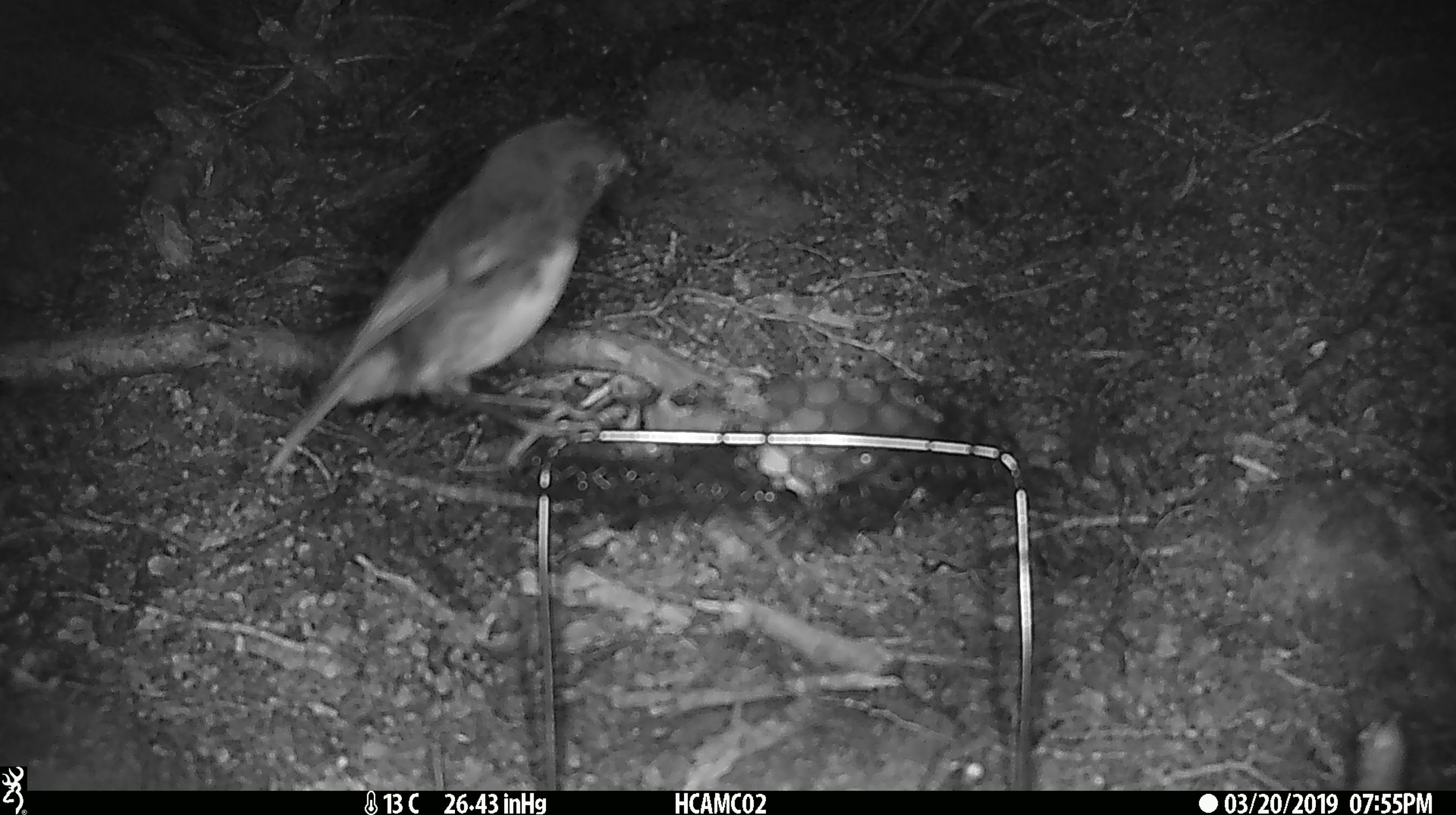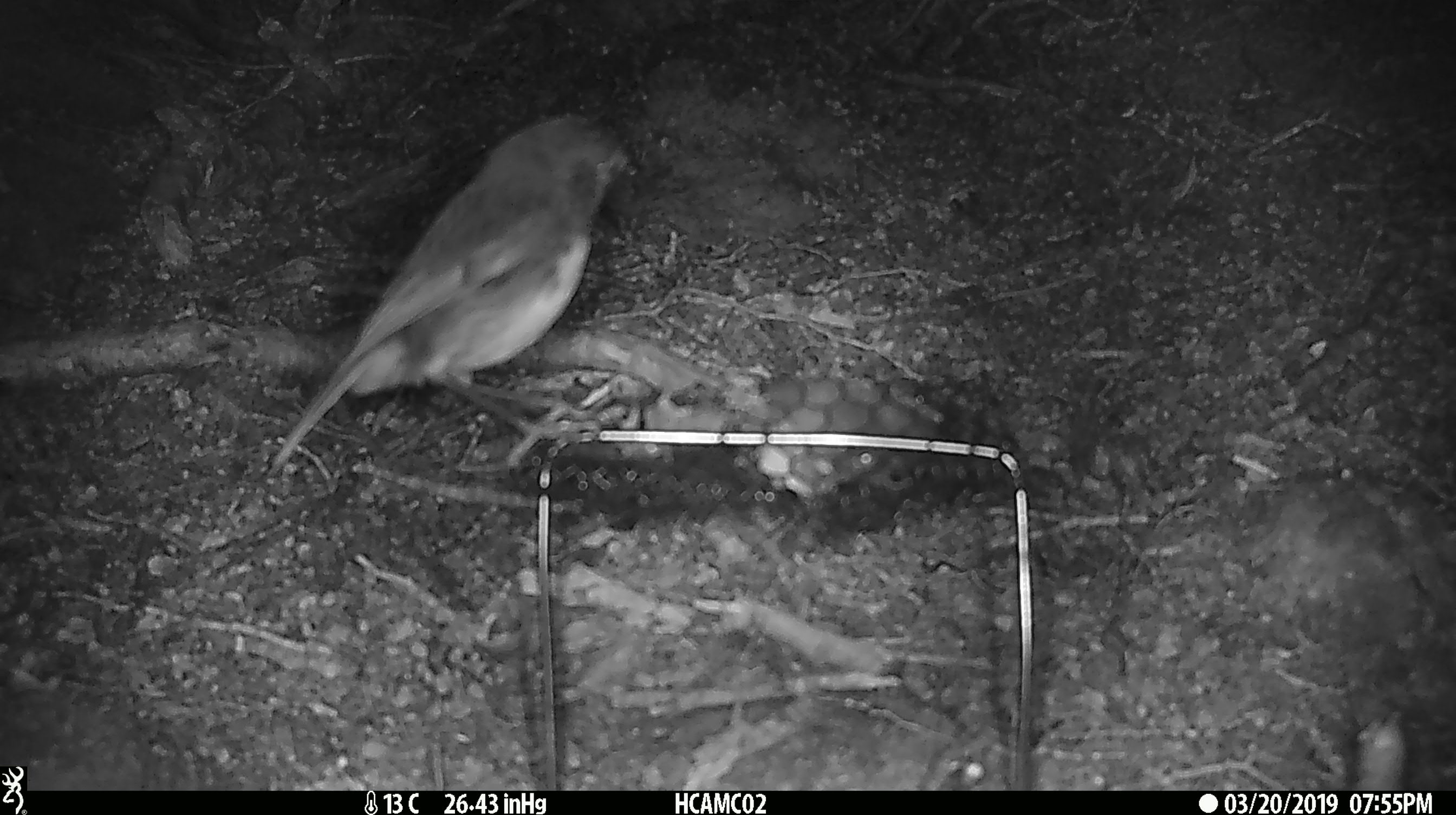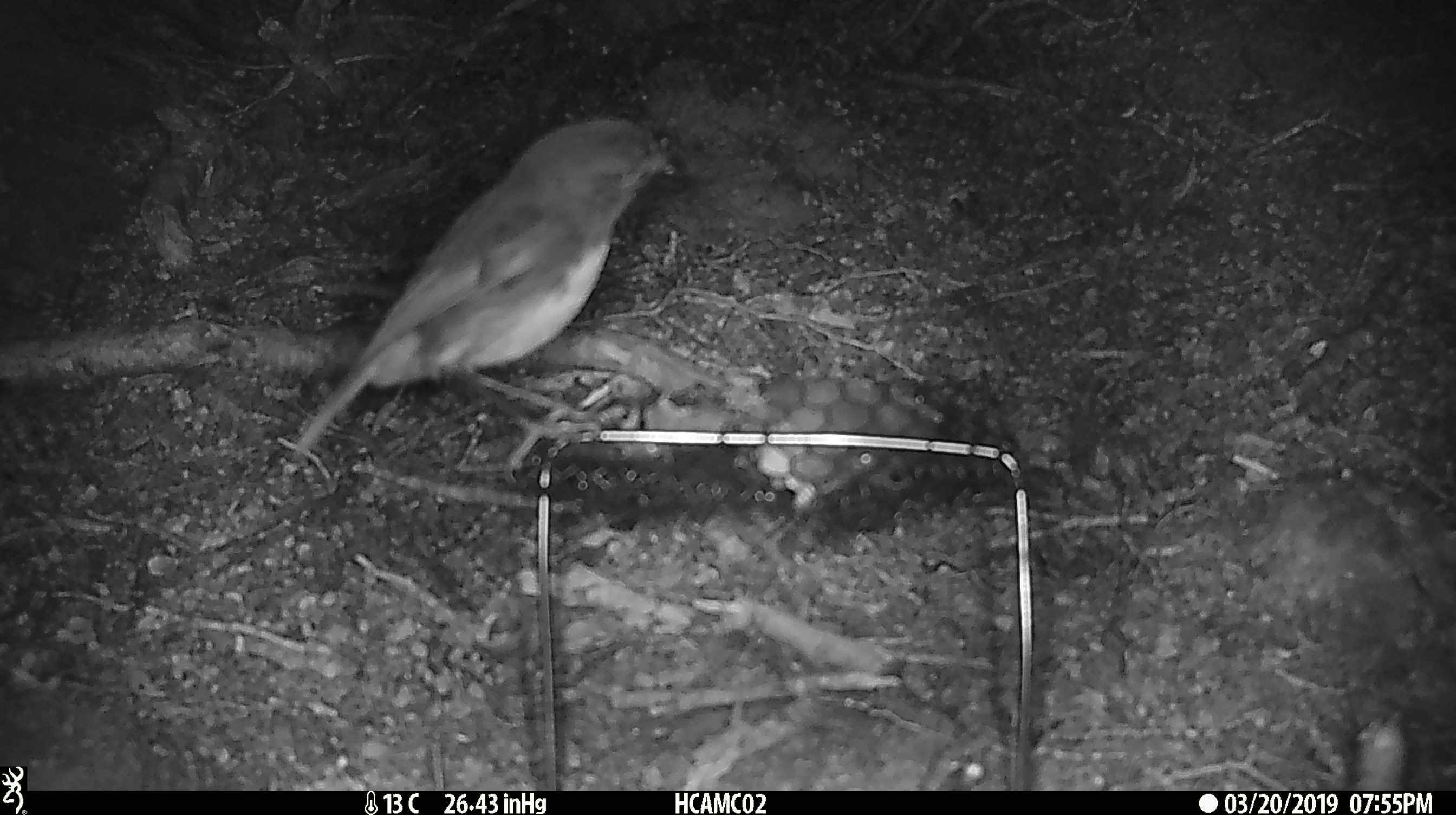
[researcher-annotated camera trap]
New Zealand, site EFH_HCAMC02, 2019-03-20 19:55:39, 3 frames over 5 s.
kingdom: Animalia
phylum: Chordata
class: Aves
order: Passeriformes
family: Petroicidae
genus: Petroica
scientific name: Petroica australis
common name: new zealand robin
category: robin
Robin (new zealand robin) (Petroica australis).